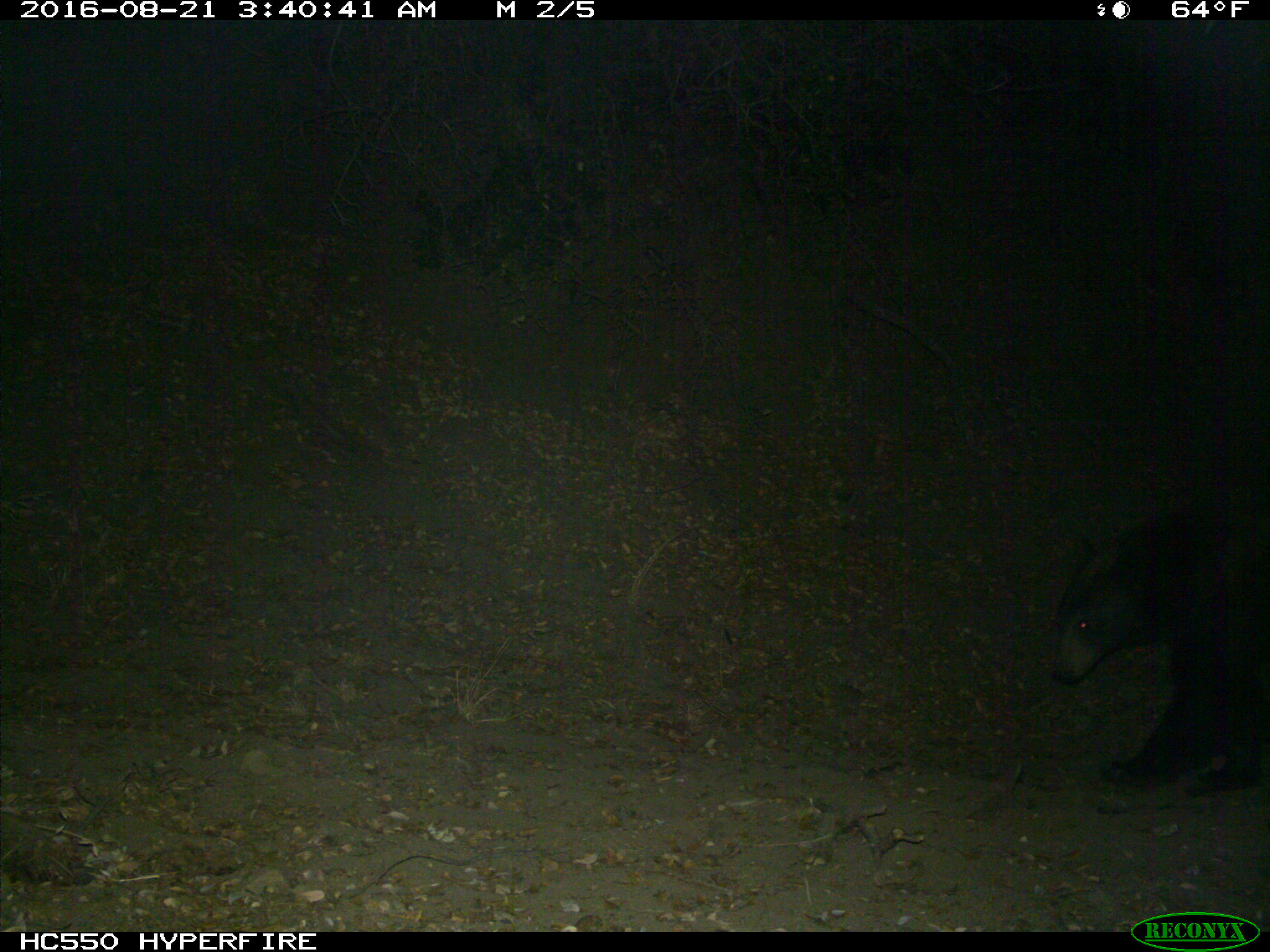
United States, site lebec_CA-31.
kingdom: Animalia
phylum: Chordata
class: Mammalia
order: Carnivora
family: Ursidae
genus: Ursus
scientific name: Ursus americanus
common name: american black bear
Ursus americanus (american black bear).